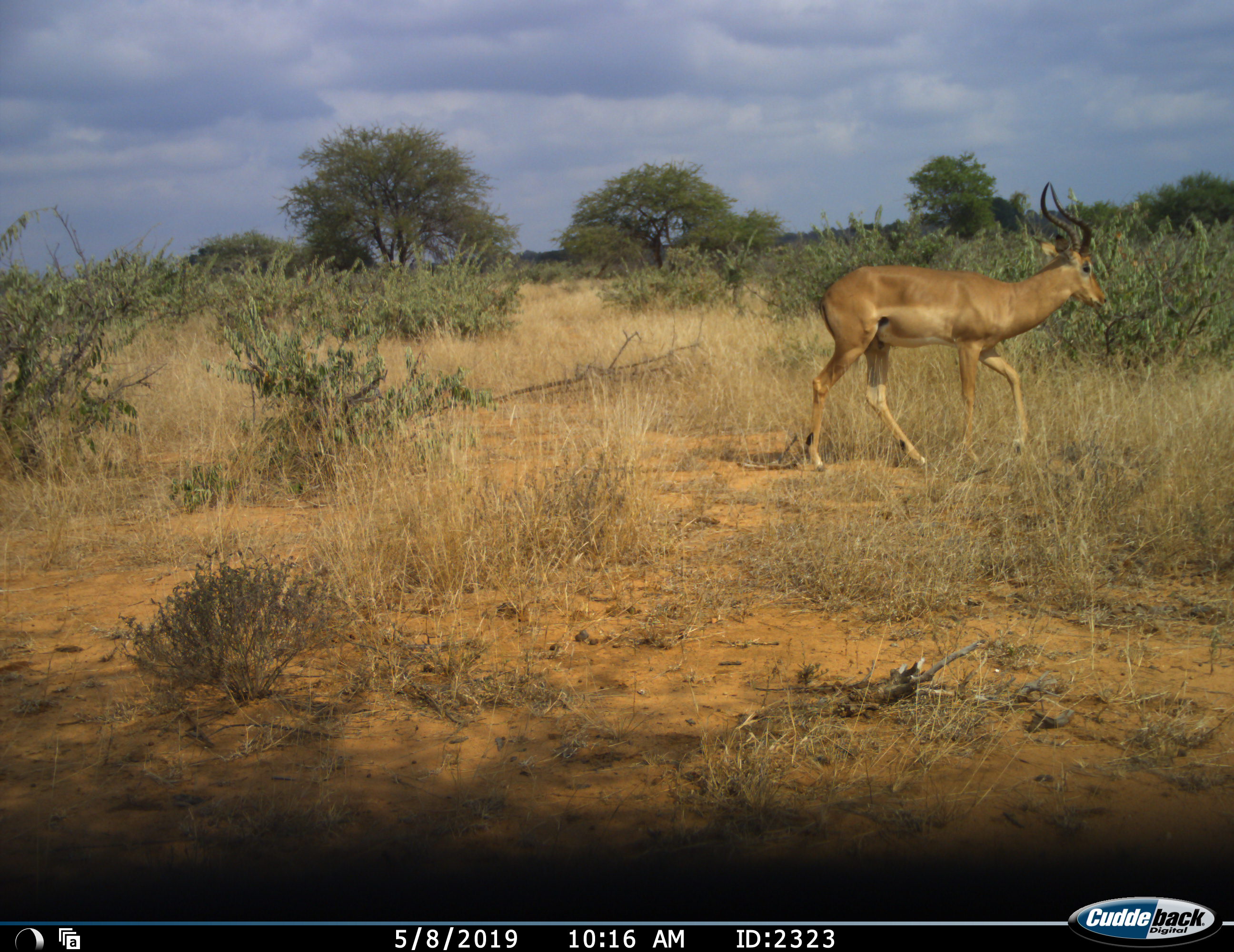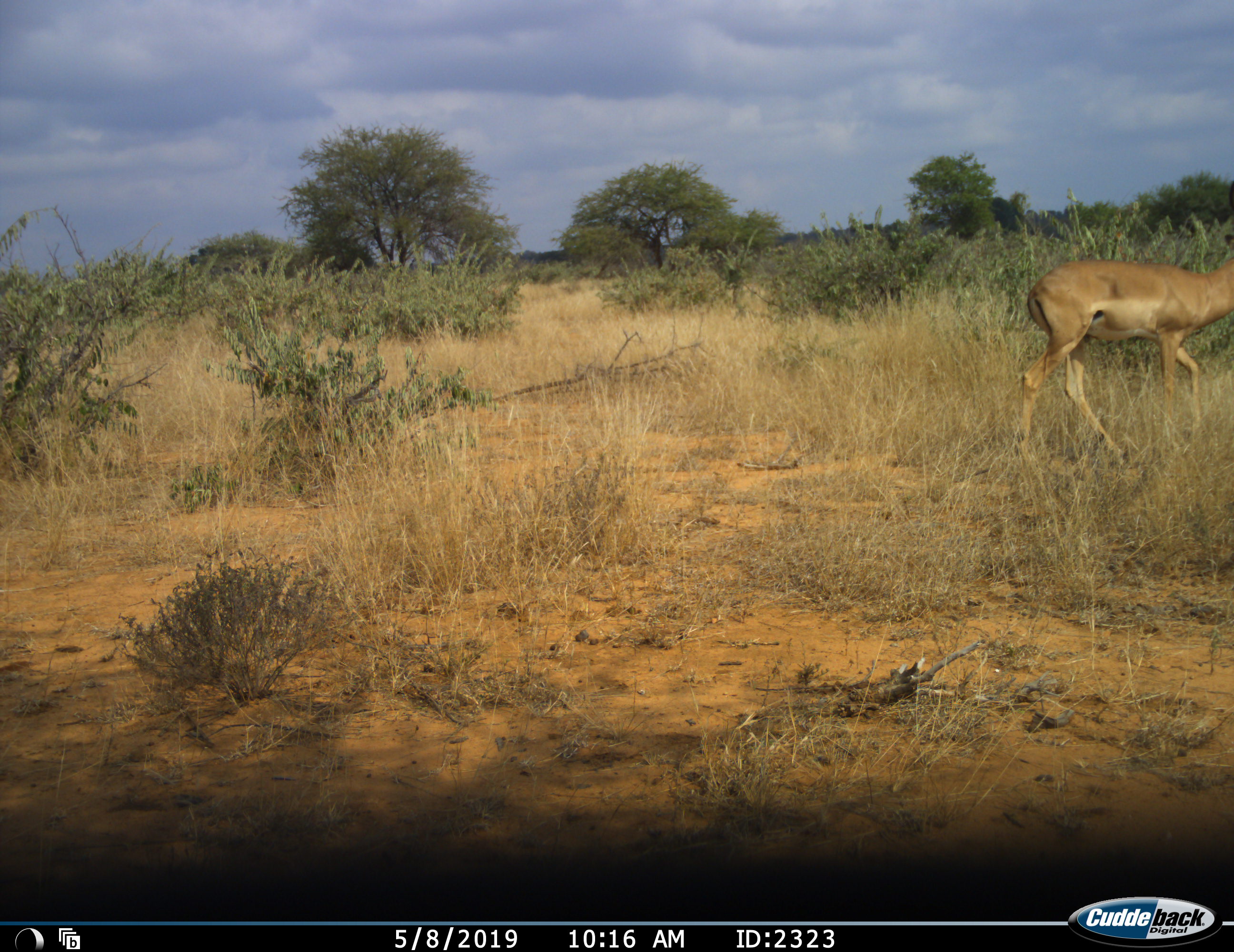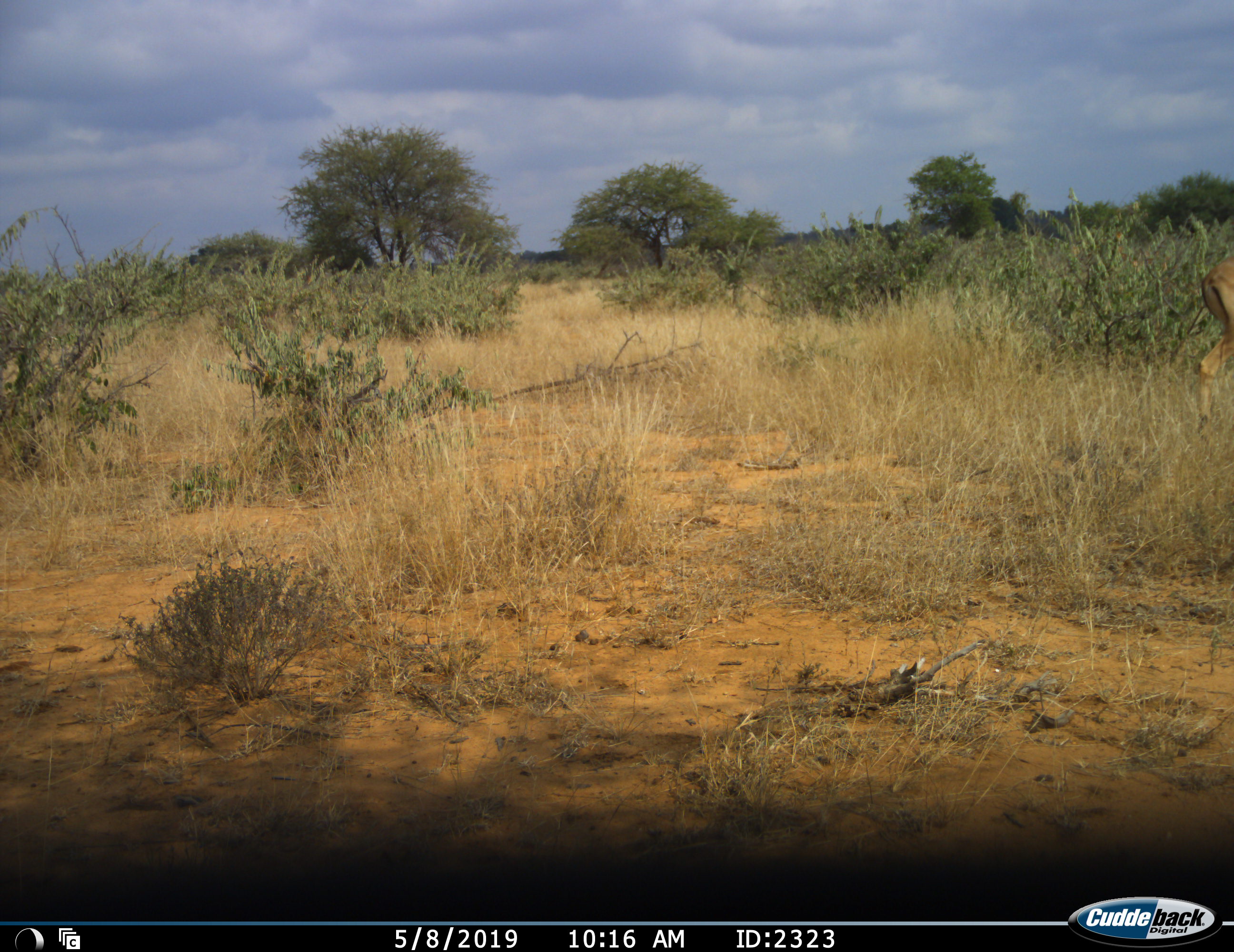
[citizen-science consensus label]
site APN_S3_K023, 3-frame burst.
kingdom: Animalia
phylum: Chordata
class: Mammalia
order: Artiodactyla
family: Bovidae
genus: Aepyceros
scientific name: Aepyceros melampus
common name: impala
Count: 1.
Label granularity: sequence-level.